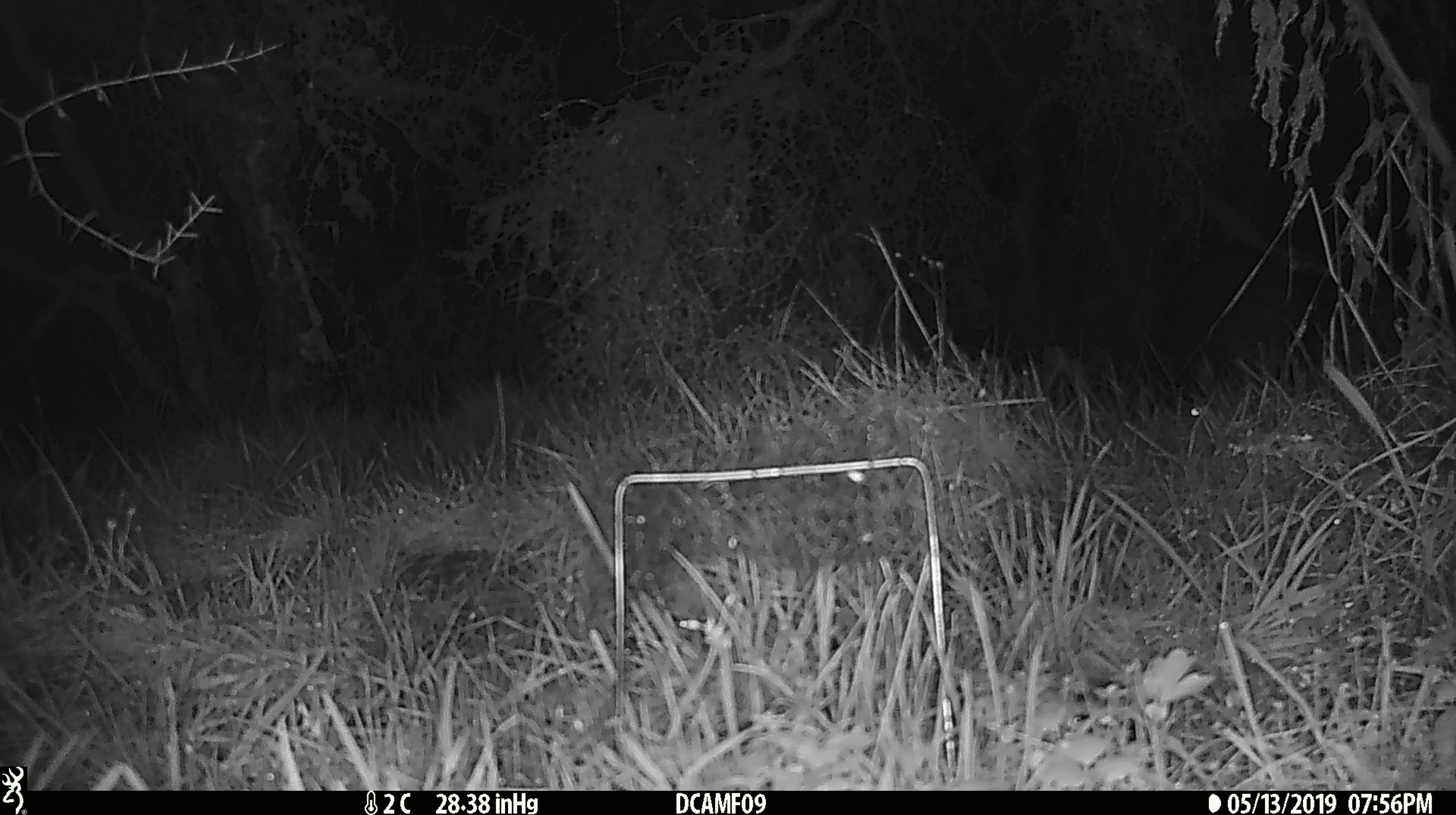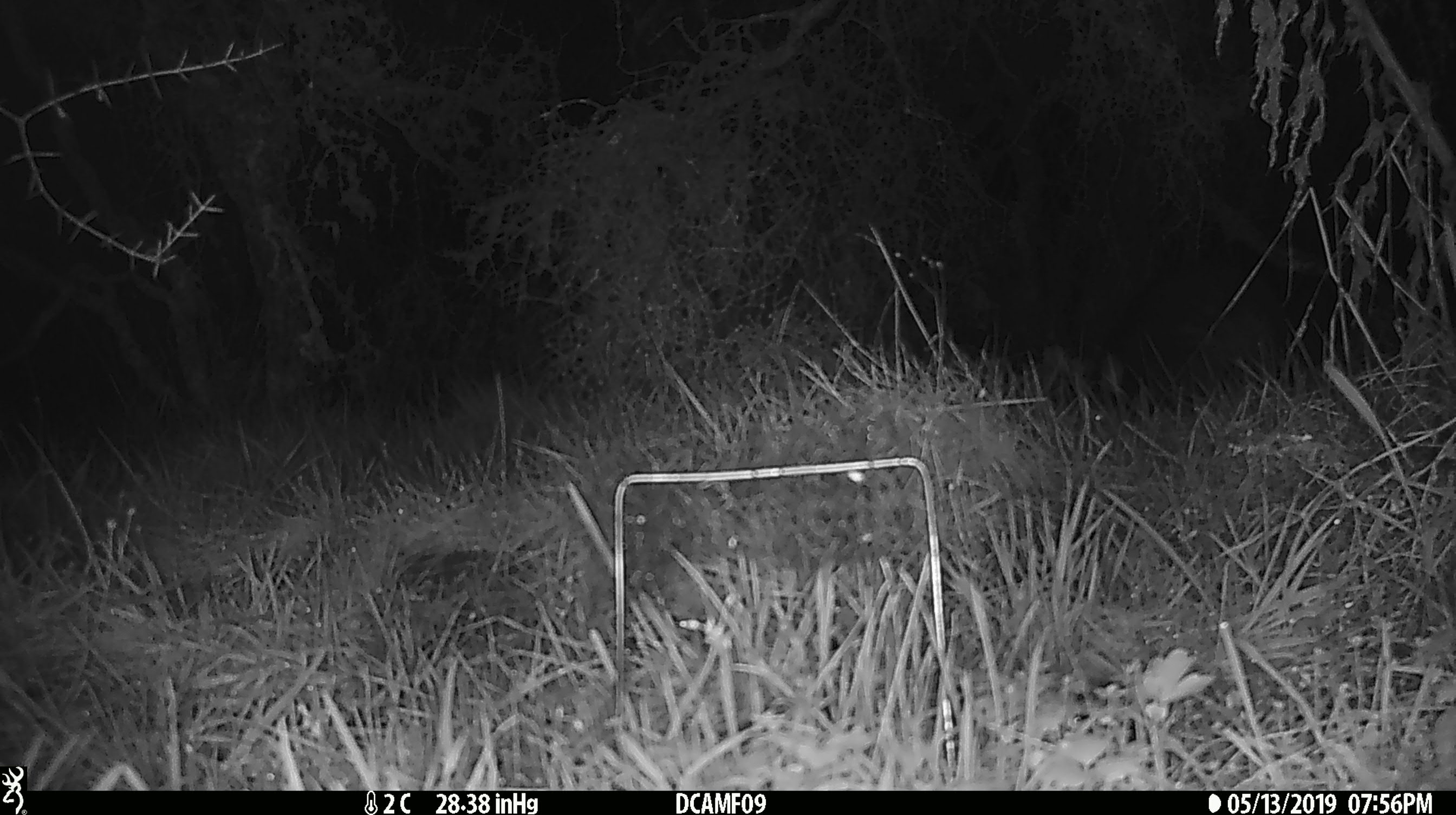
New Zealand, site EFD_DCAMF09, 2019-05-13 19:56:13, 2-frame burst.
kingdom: Animalia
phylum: Chordata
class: Mammalia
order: Diprotodontia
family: Phalangeridae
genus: Trichosurus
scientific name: Trichosurus vulpecula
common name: common brushtail possum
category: possum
Possum (common brushtail possum) (Trichosurus vulpecula).